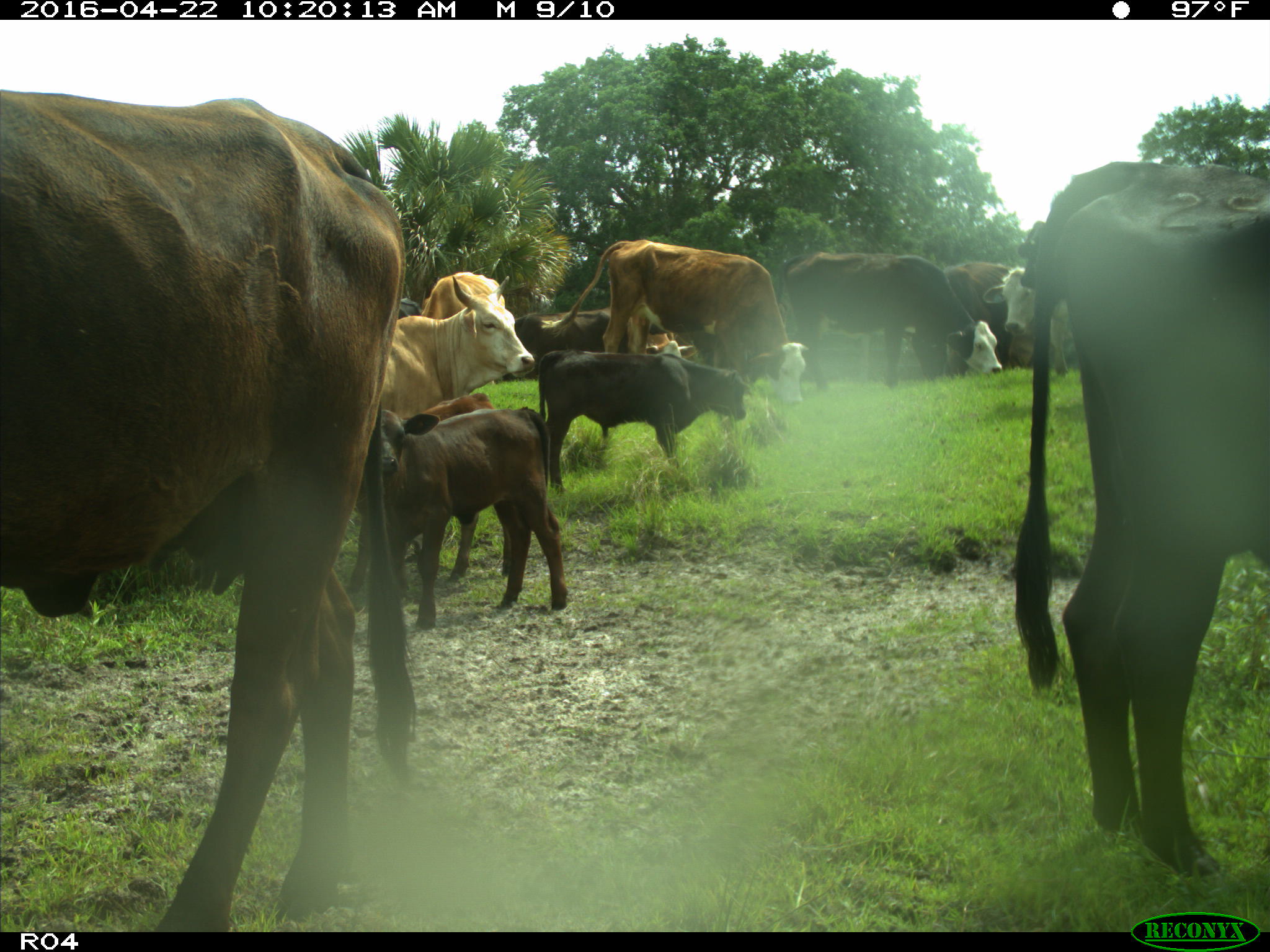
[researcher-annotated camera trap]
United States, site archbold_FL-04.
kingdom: Animalia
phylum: Chordata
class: Mammalia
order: Artiodactyla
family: Bovidae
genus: Bos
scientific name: Bos taurus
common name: domestic cow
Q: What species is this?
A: Bos taurus (domestic cow).